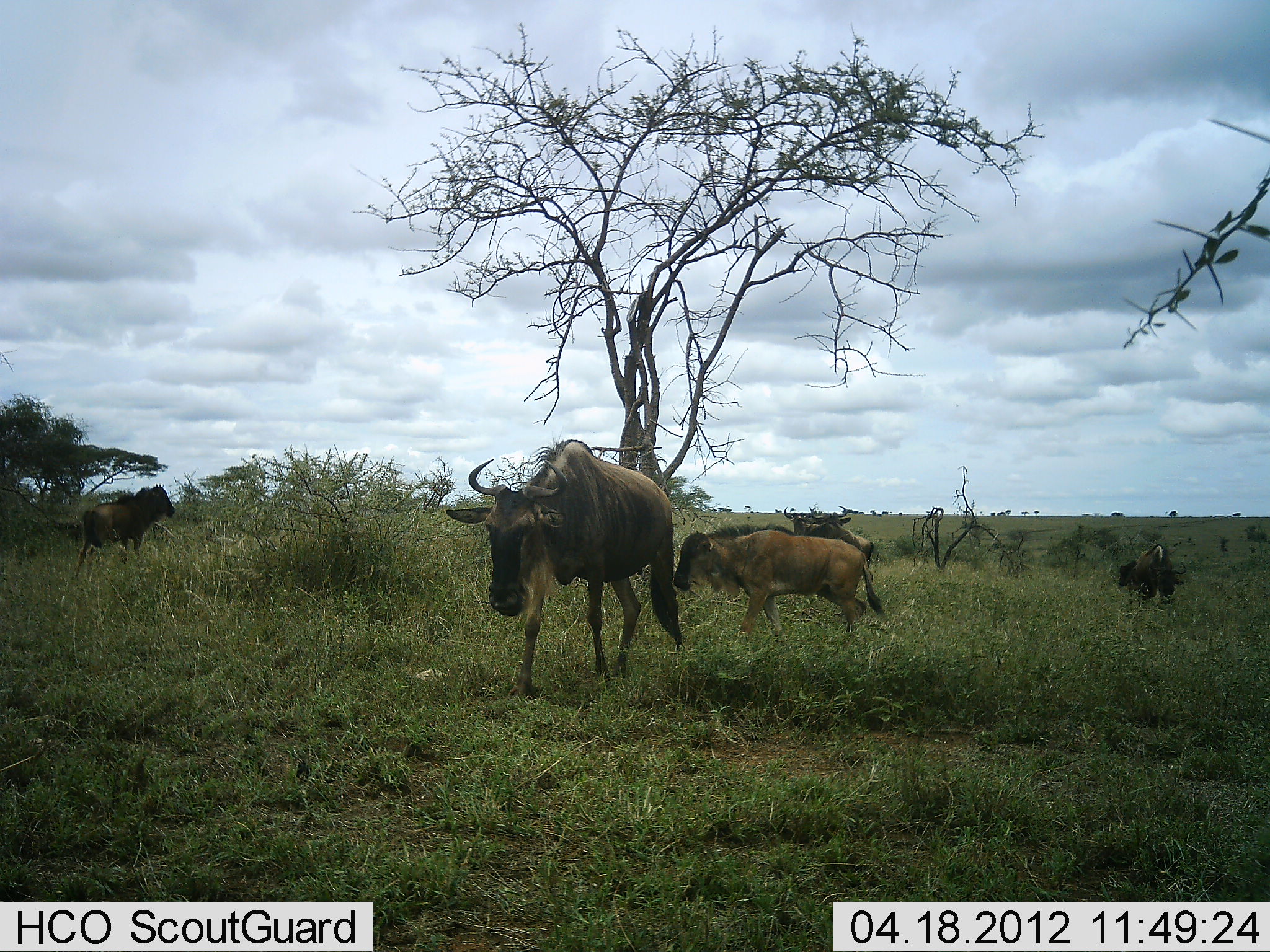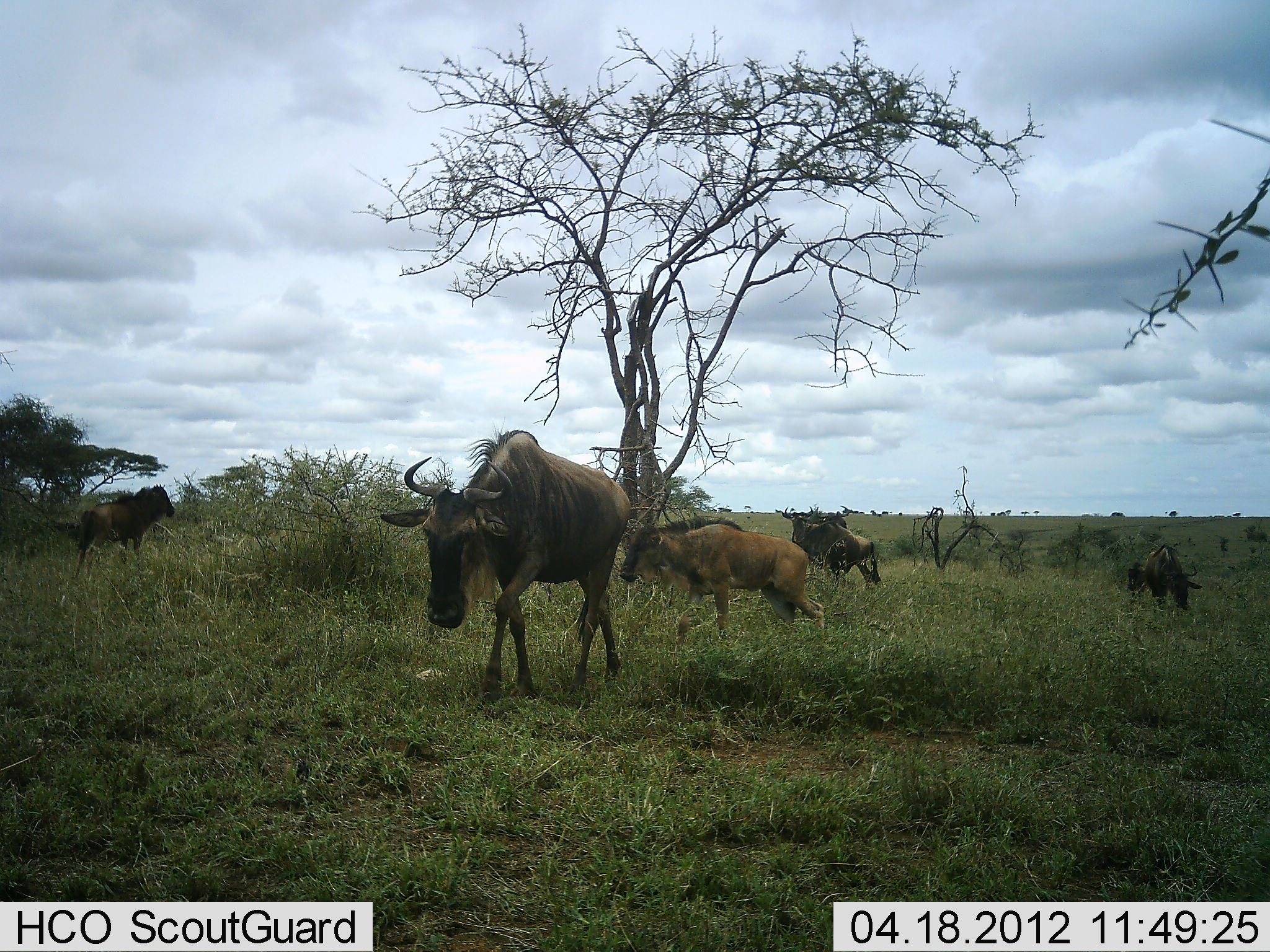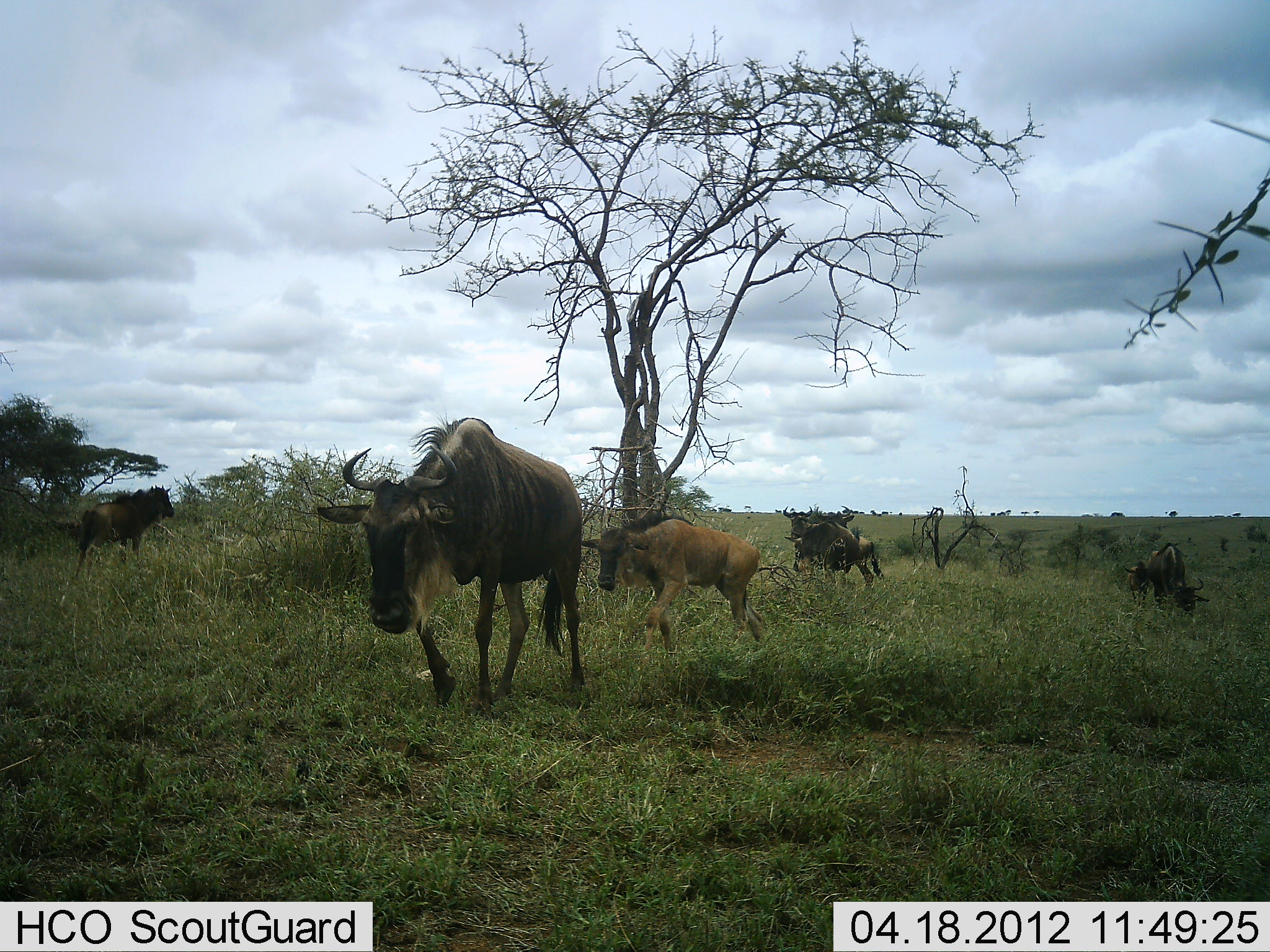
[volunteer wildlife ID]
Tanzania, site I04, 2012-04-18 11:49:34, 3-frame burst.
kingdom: Animalia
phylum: Chordata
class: Mammalia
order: Artiodactyla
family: Bovidae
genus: Connochaetes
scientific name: Connochaetes taurinus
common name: blue wildebeest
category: wildebeest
Wildebeest (blue wildebeest) (Connochaetes taurinus), count 6. Behavior (volunteer vote fractions): standing 67%, resting 0%, moving 92%, interacting 0%. Young present (vote fraction): 67%. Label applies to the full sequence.